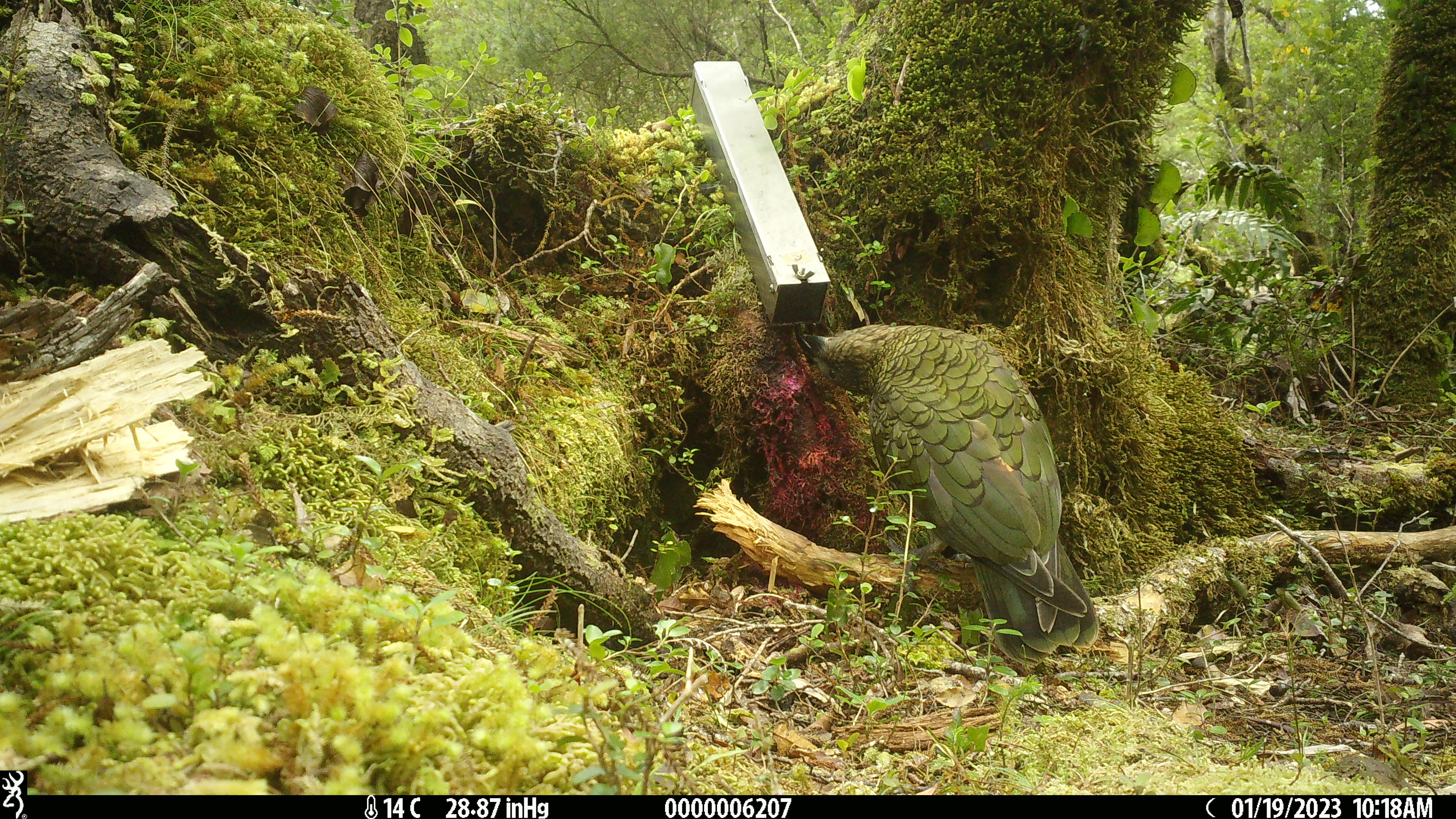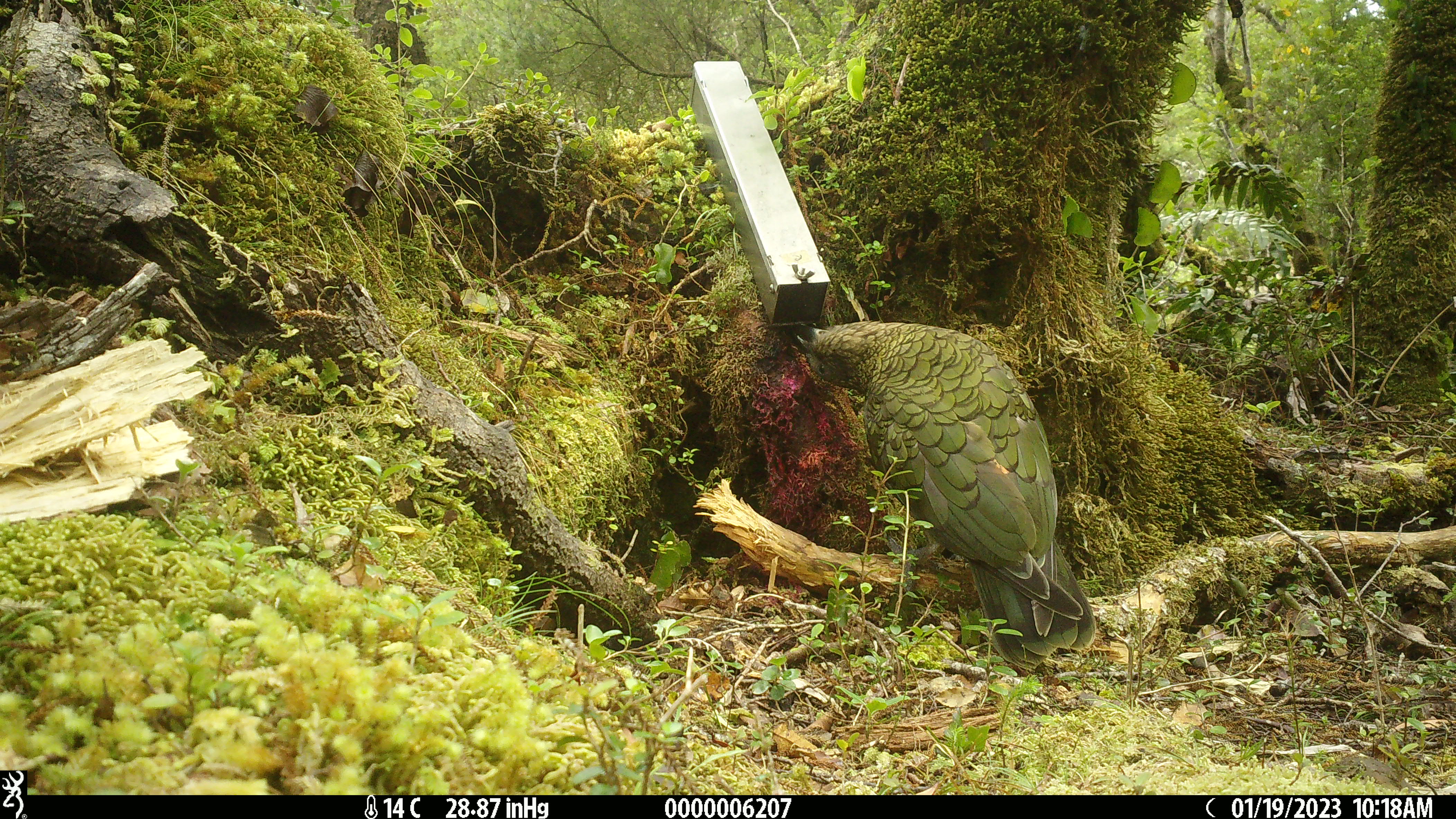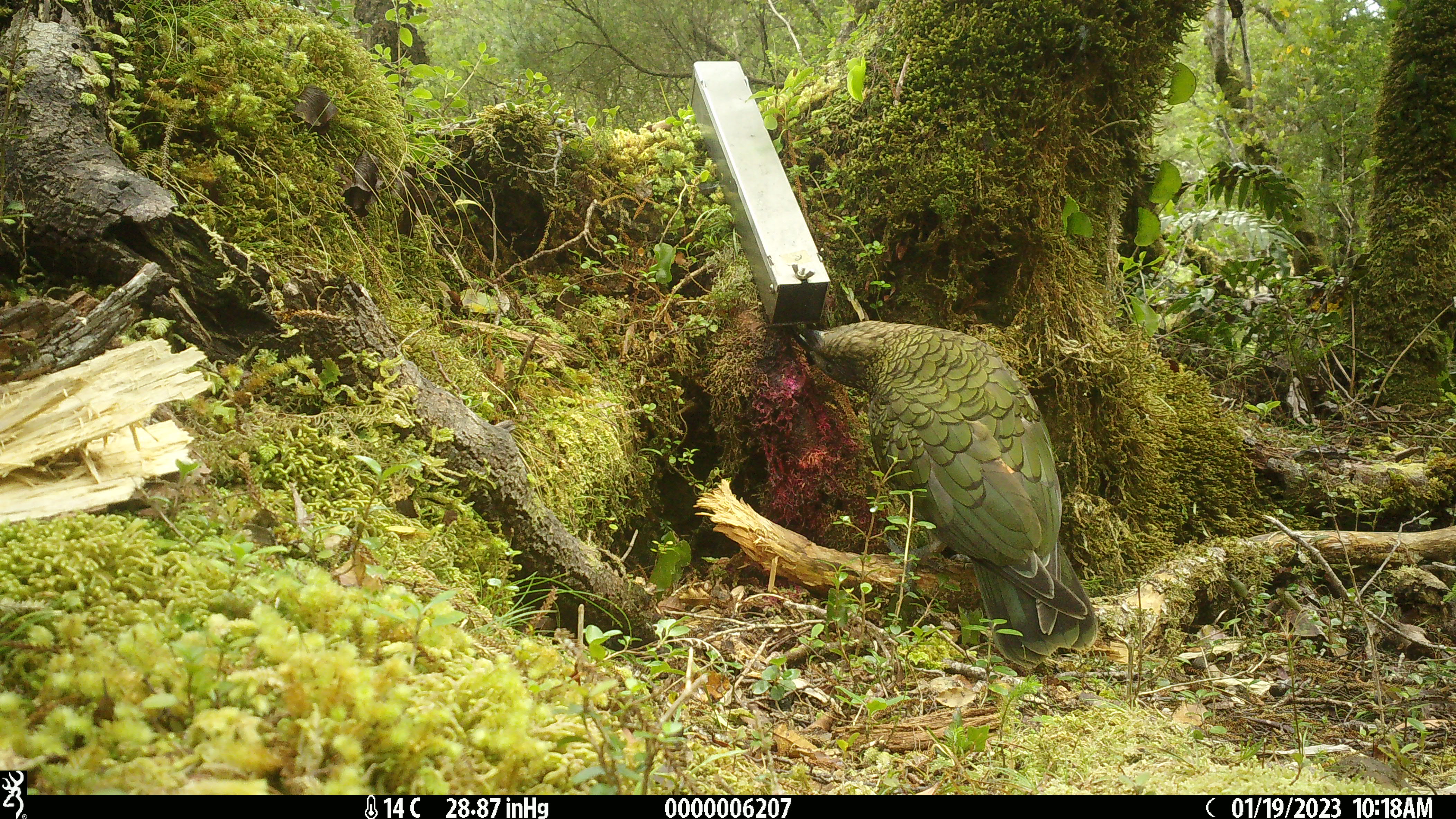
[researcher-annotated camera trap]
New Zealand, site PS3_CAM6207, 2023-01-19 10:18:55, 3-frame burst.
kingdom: Animalia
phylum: Chordata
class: Aves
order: Psittaciformes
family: Strigopidae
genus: Nestor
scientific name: Nestor notabilis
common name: kea